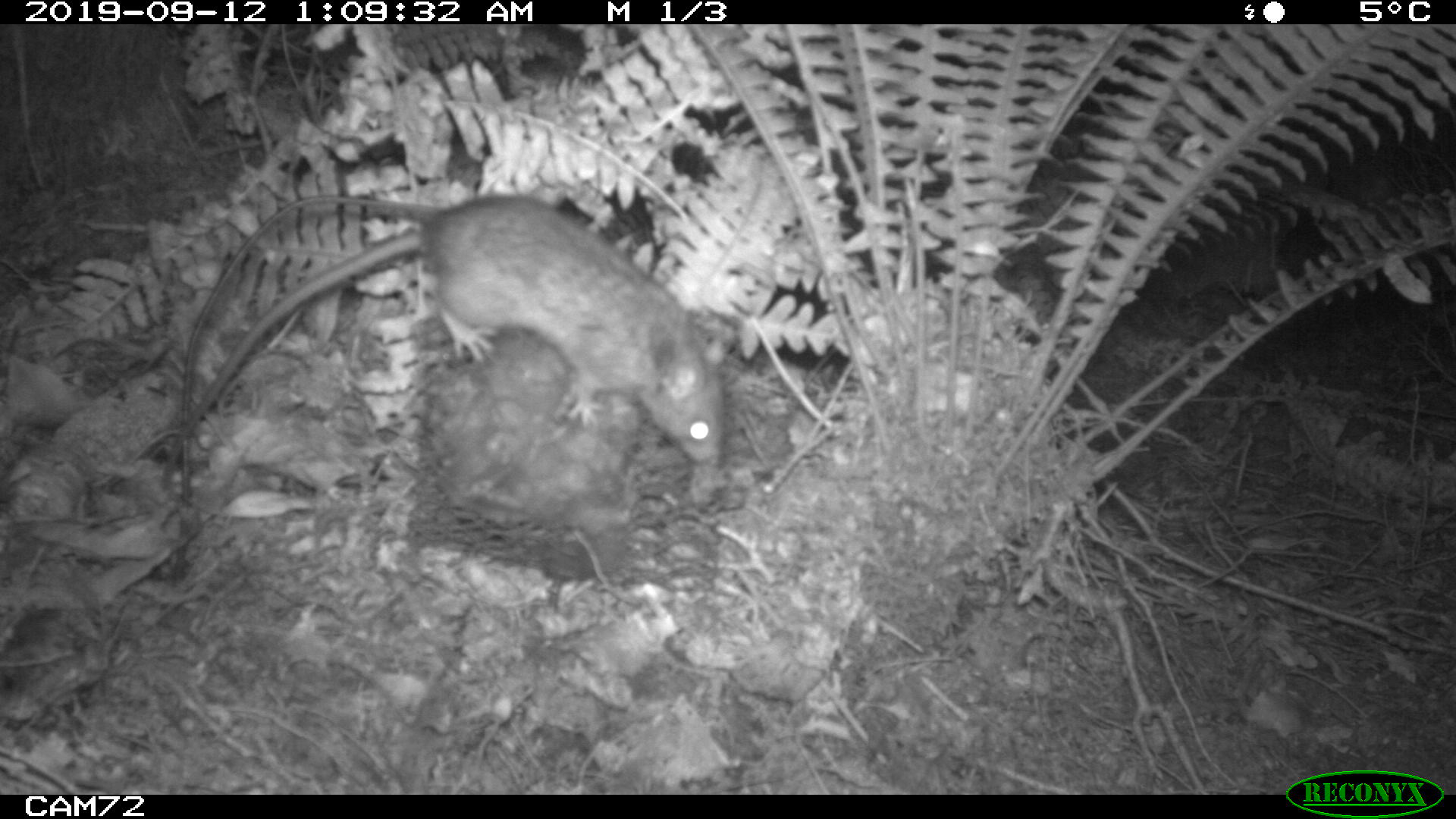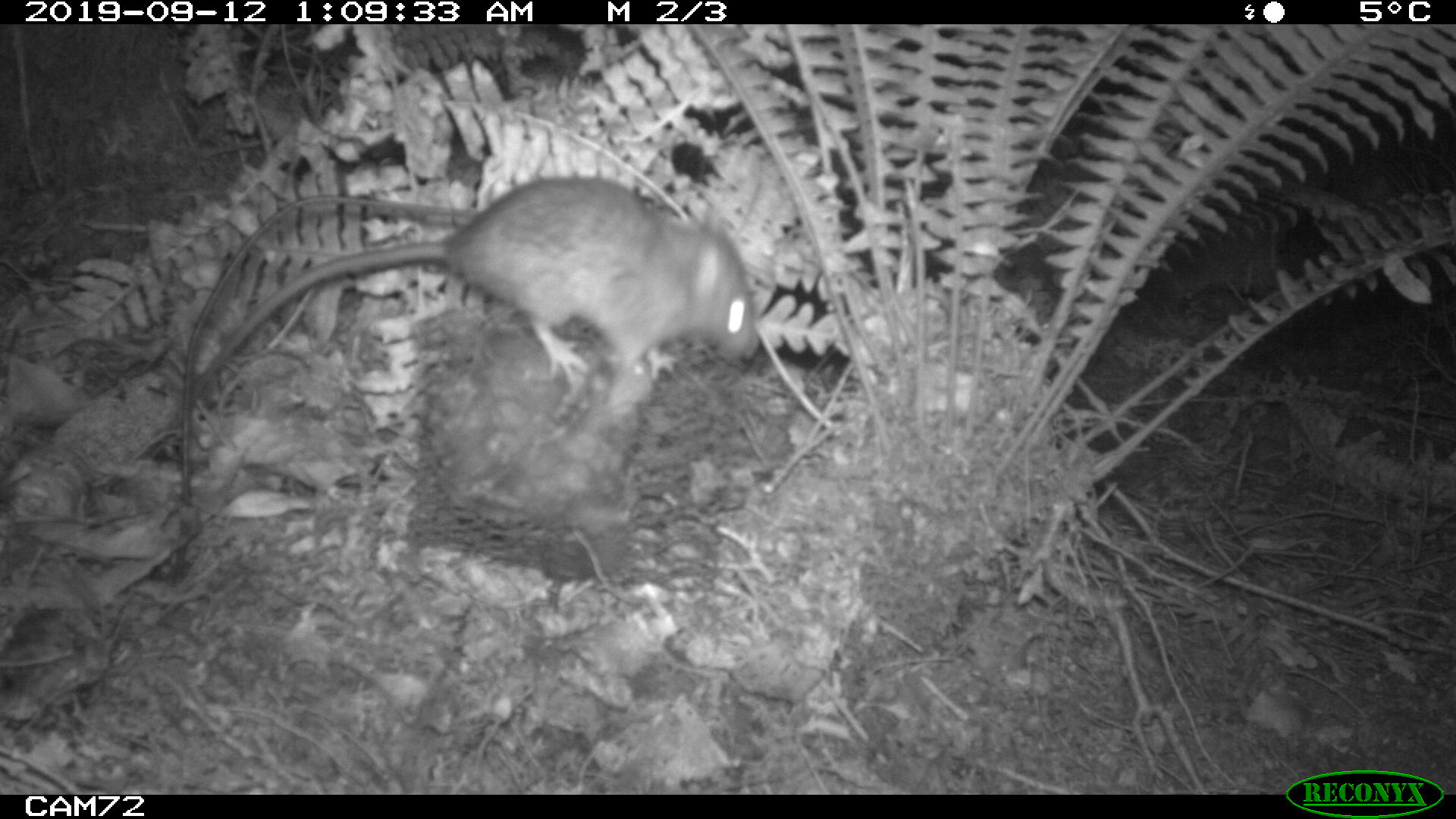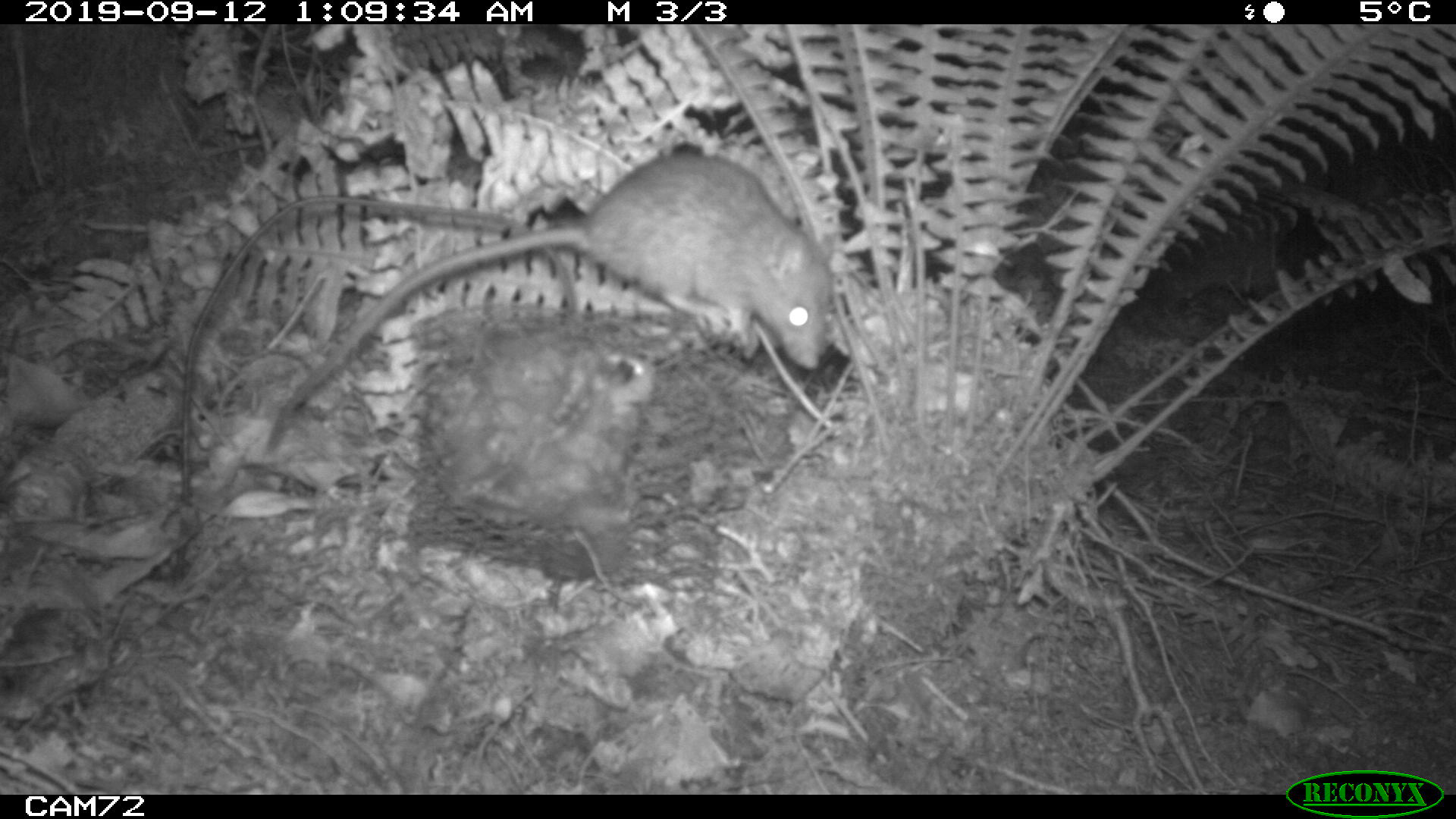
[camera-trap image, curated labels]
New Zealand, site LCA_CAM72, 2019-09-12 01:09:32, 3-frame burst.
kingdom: Animalia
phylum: Chordata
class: Mammalia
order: Rodentia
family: Muridae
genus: Rattus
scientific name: Rattus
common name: rat